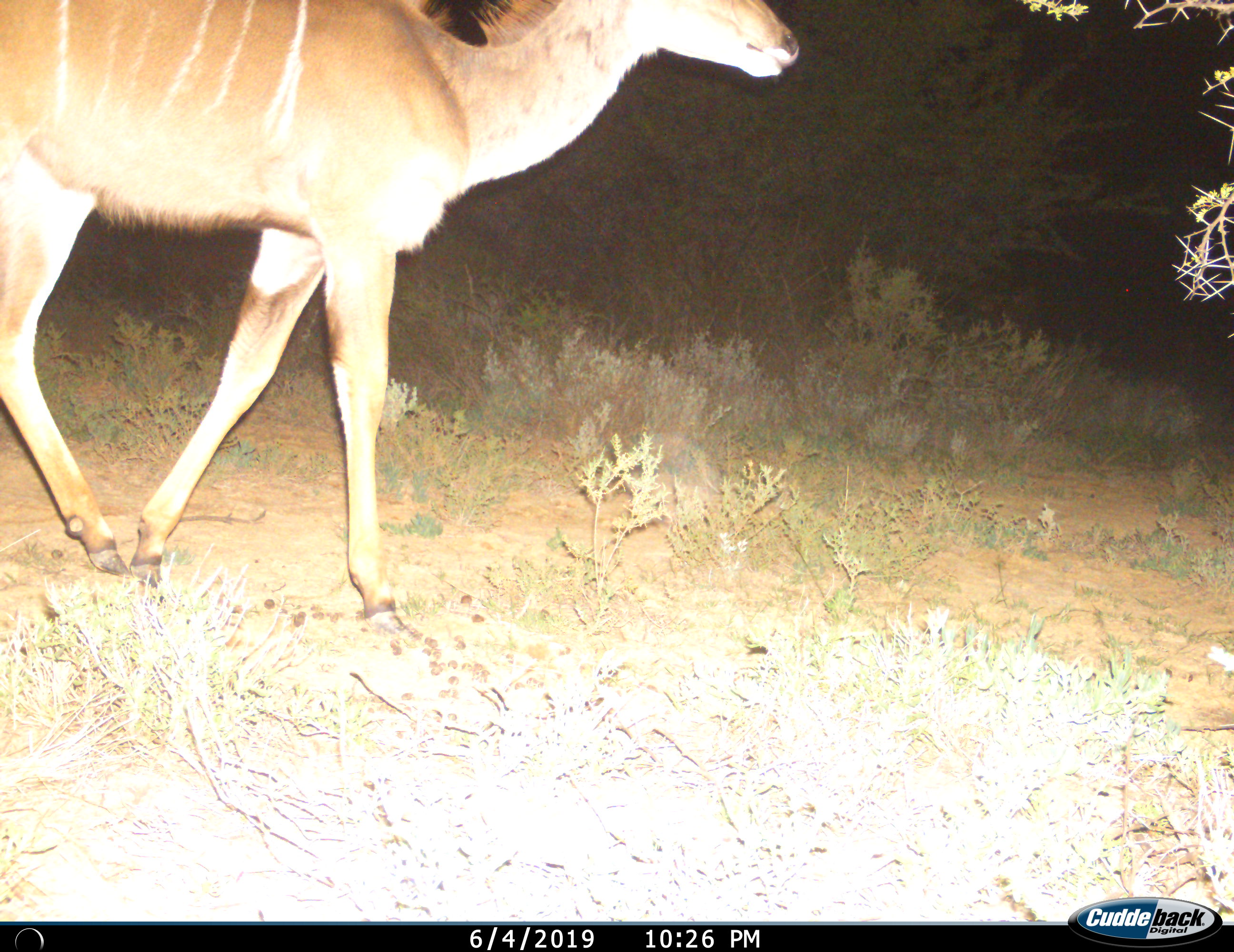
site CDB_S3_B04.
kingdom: Animalia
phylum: Chordata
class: Mammalia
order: Artiodactyla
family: Bovidae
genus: Tragelaphus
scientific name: Tragelaphus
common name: kudu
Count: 1.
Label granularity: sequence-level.